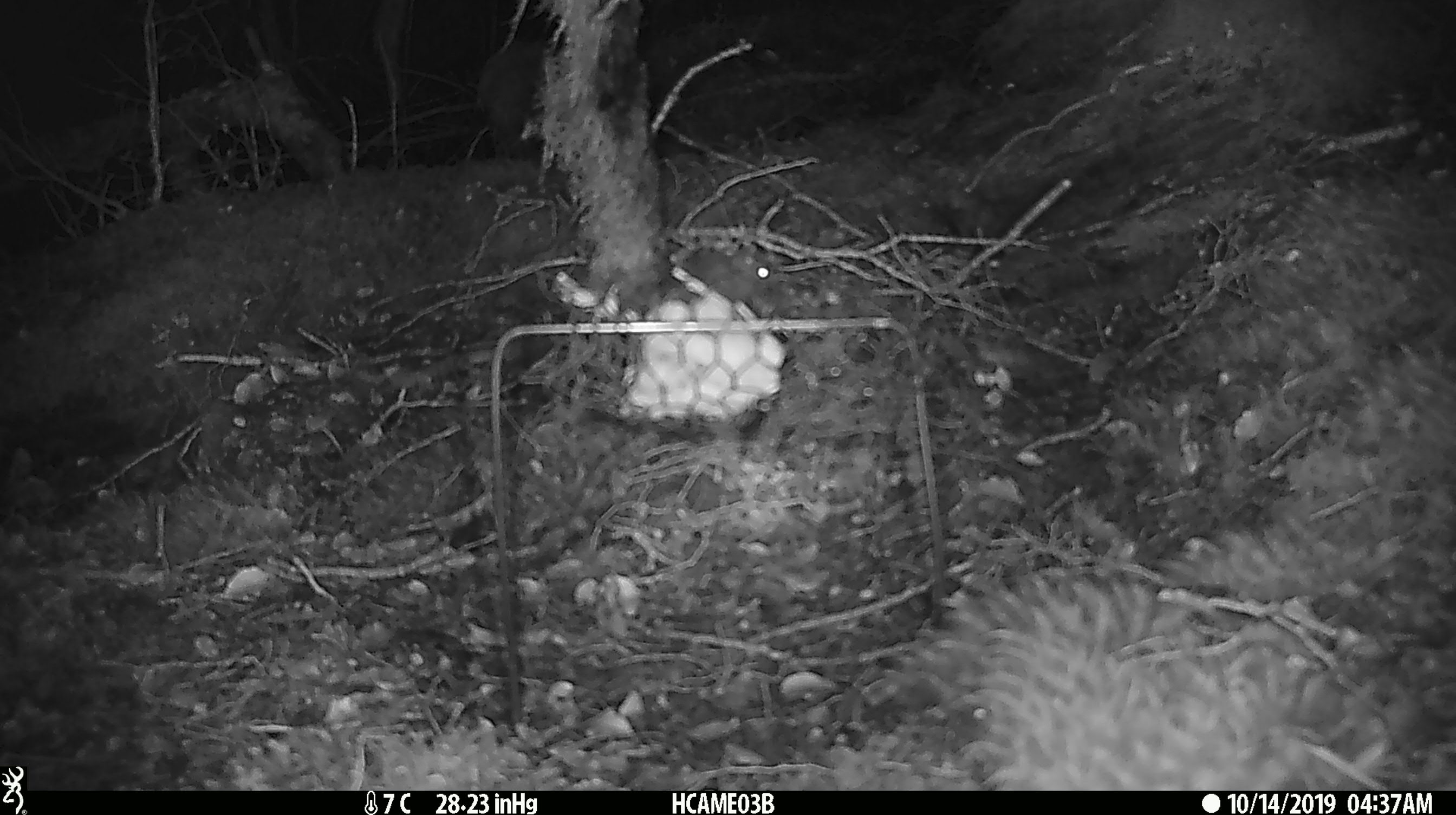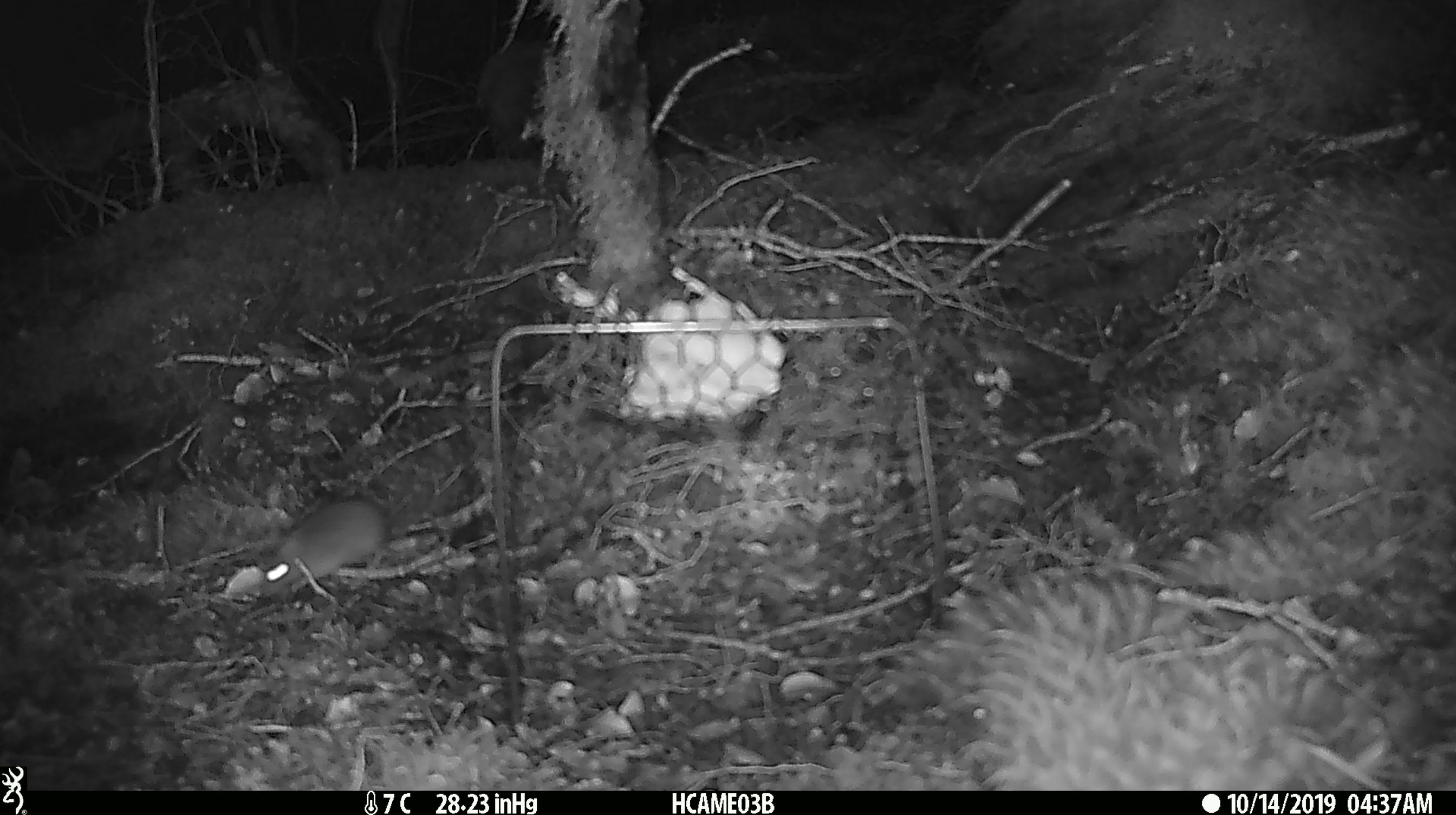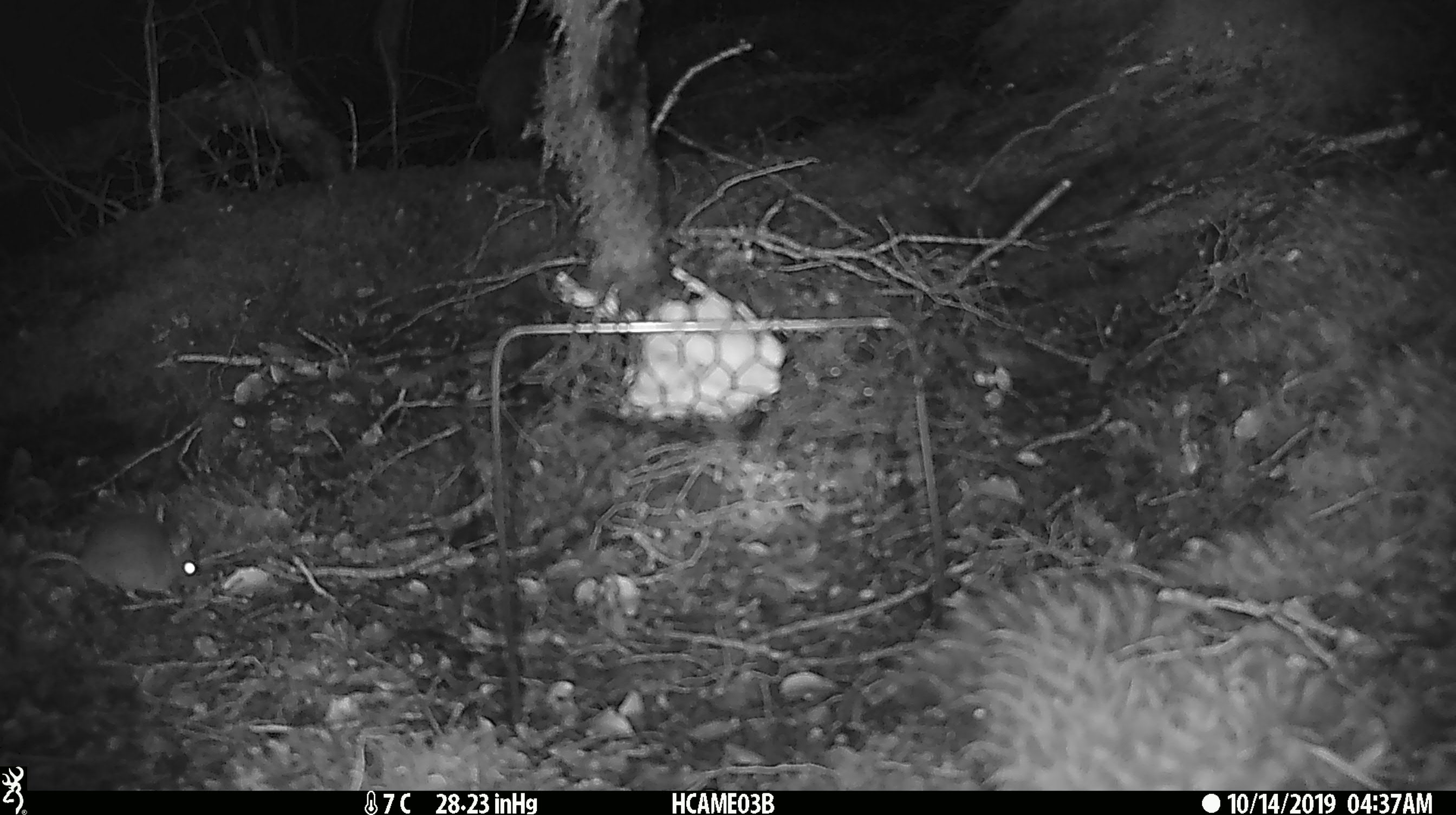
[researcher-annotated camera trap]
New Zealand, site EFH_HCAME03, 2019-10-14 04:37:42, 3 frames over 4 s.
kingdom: Animalia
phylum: Chordata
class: Mammalia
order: Rodentia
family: Muridae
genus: Mus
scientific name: Mus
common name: mouse